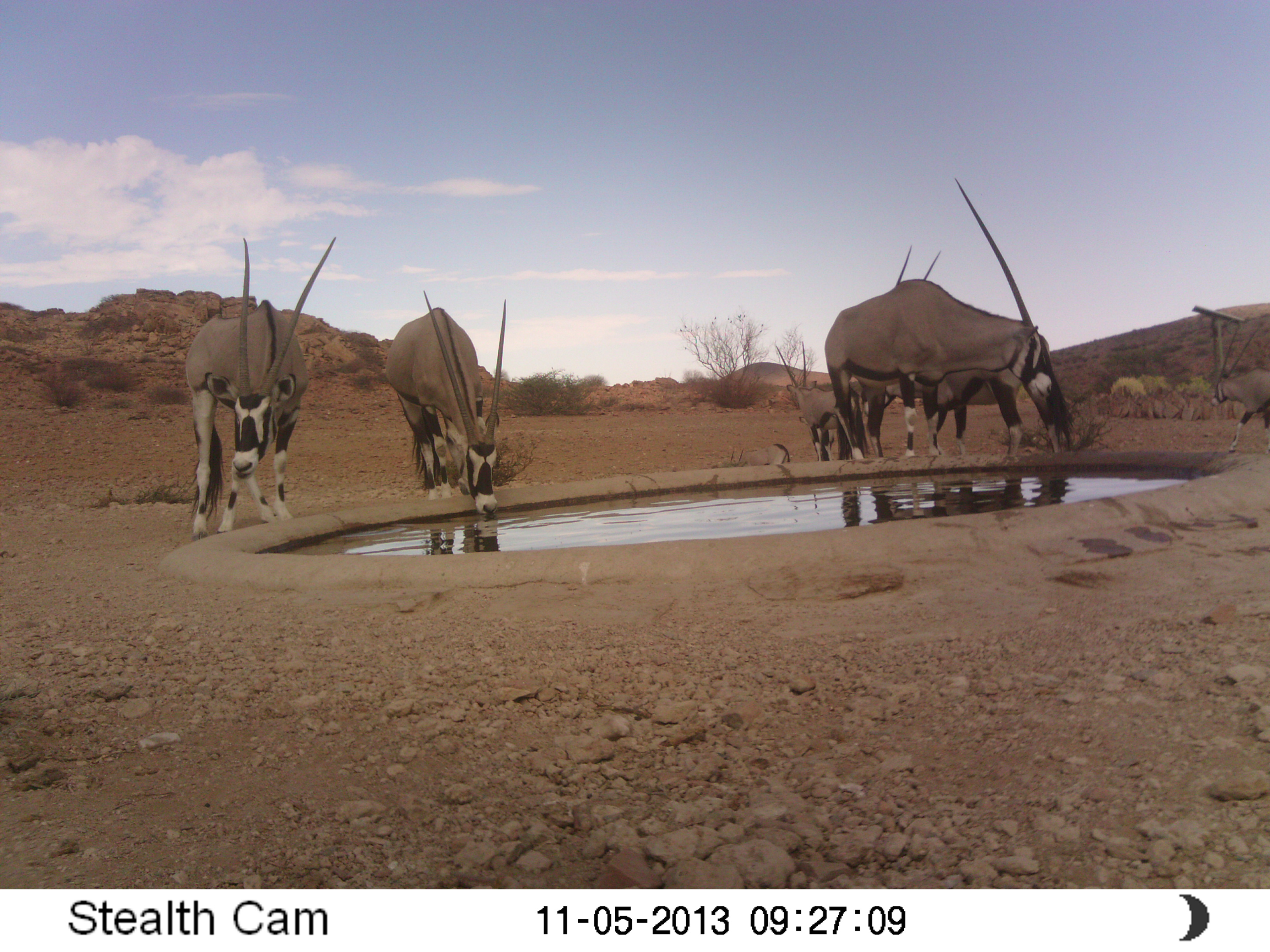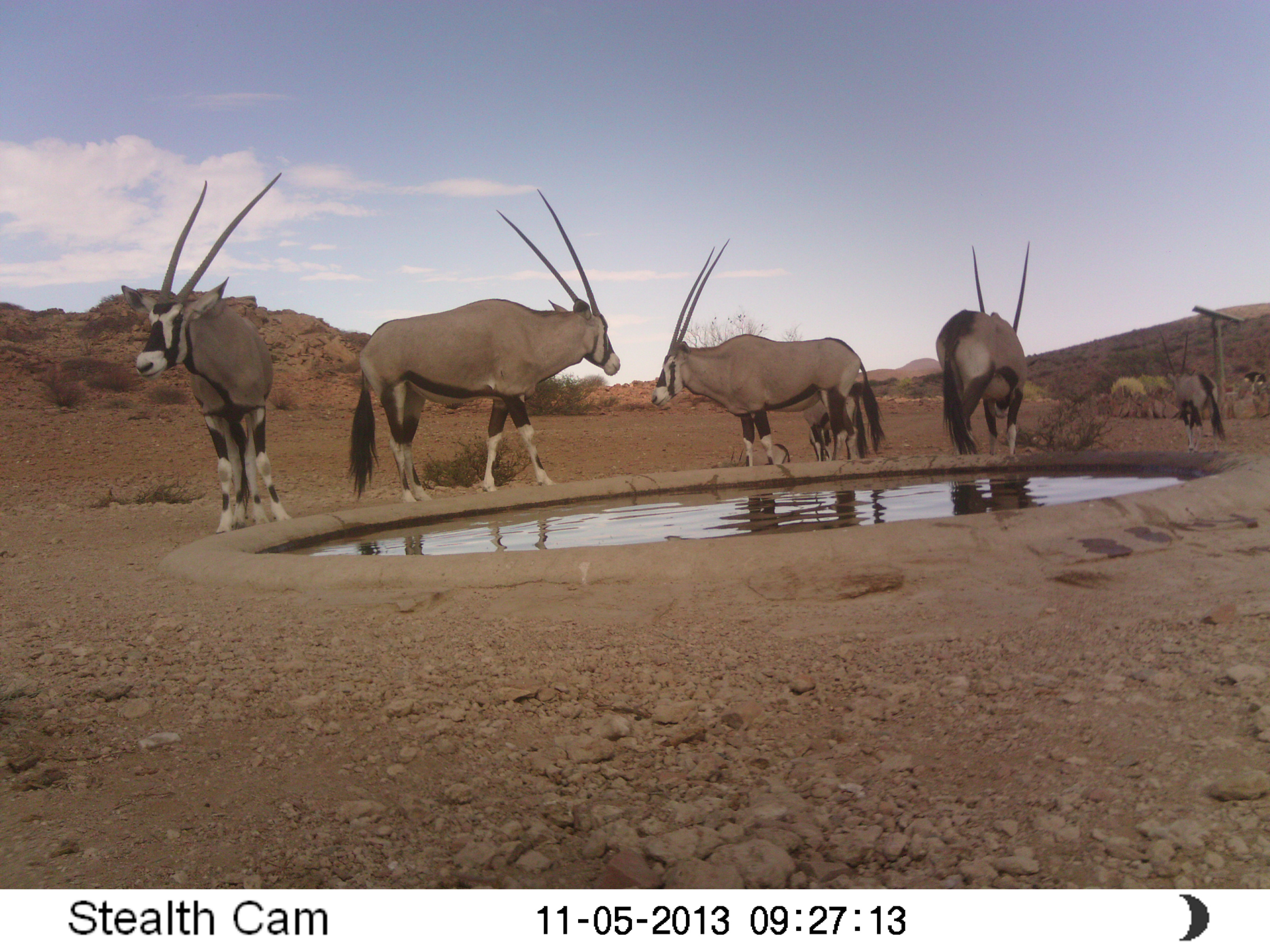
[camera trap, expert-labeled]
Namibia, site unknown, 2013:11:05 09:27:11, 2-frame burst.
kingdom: Animalia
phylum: Chordata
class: Mammalia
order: Artiodactyla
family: Bovidae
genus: Oryx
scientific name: Oryx gazella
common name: gemsbok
Oryx gazella (gemsbok).